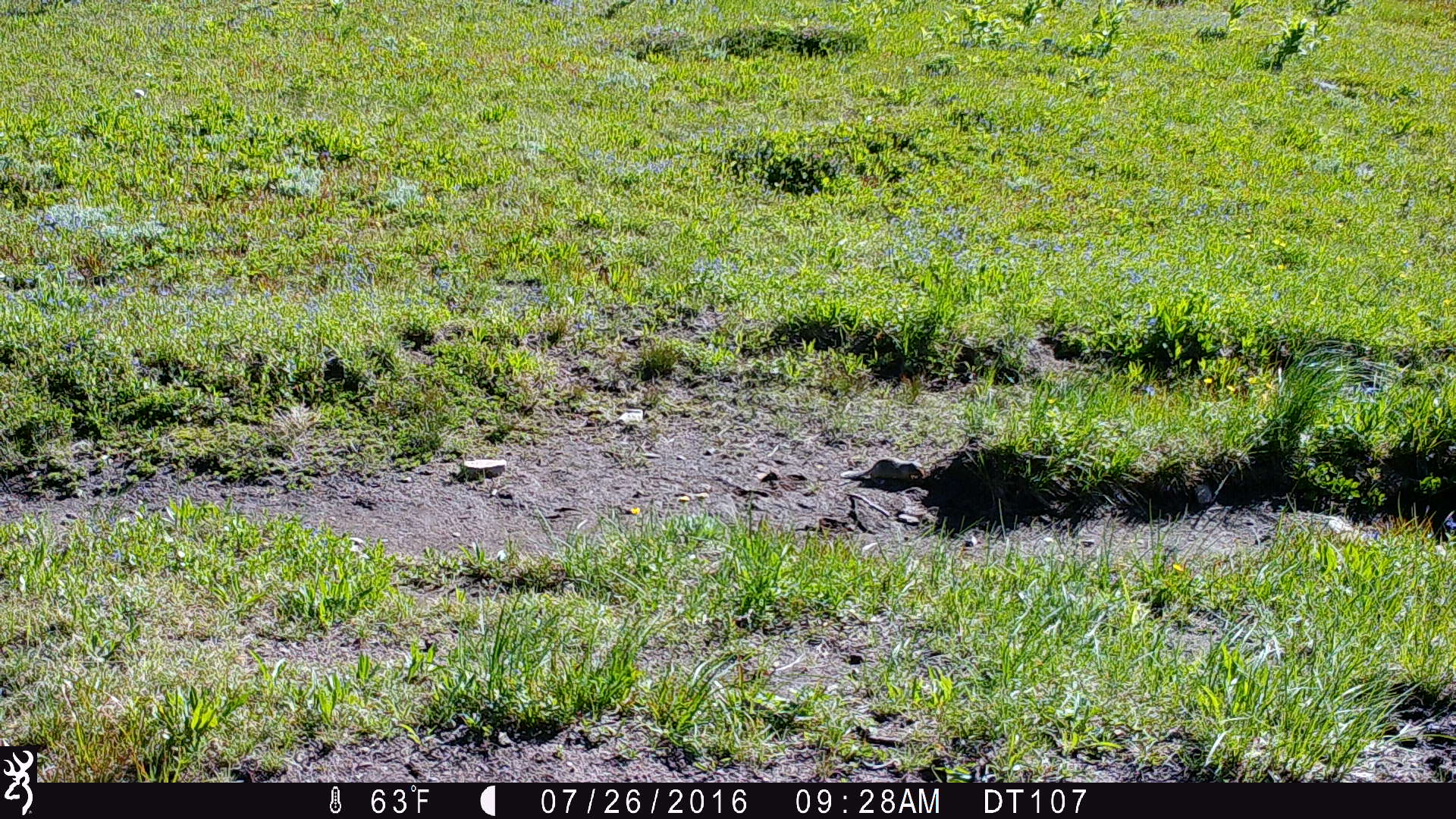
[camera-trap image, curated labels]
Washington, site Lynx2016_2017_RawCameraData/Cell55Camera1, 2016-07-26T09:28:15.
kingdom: Animalia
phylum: Chordata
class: Mammalia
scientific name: Mammalia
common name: small mammal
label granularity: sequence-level